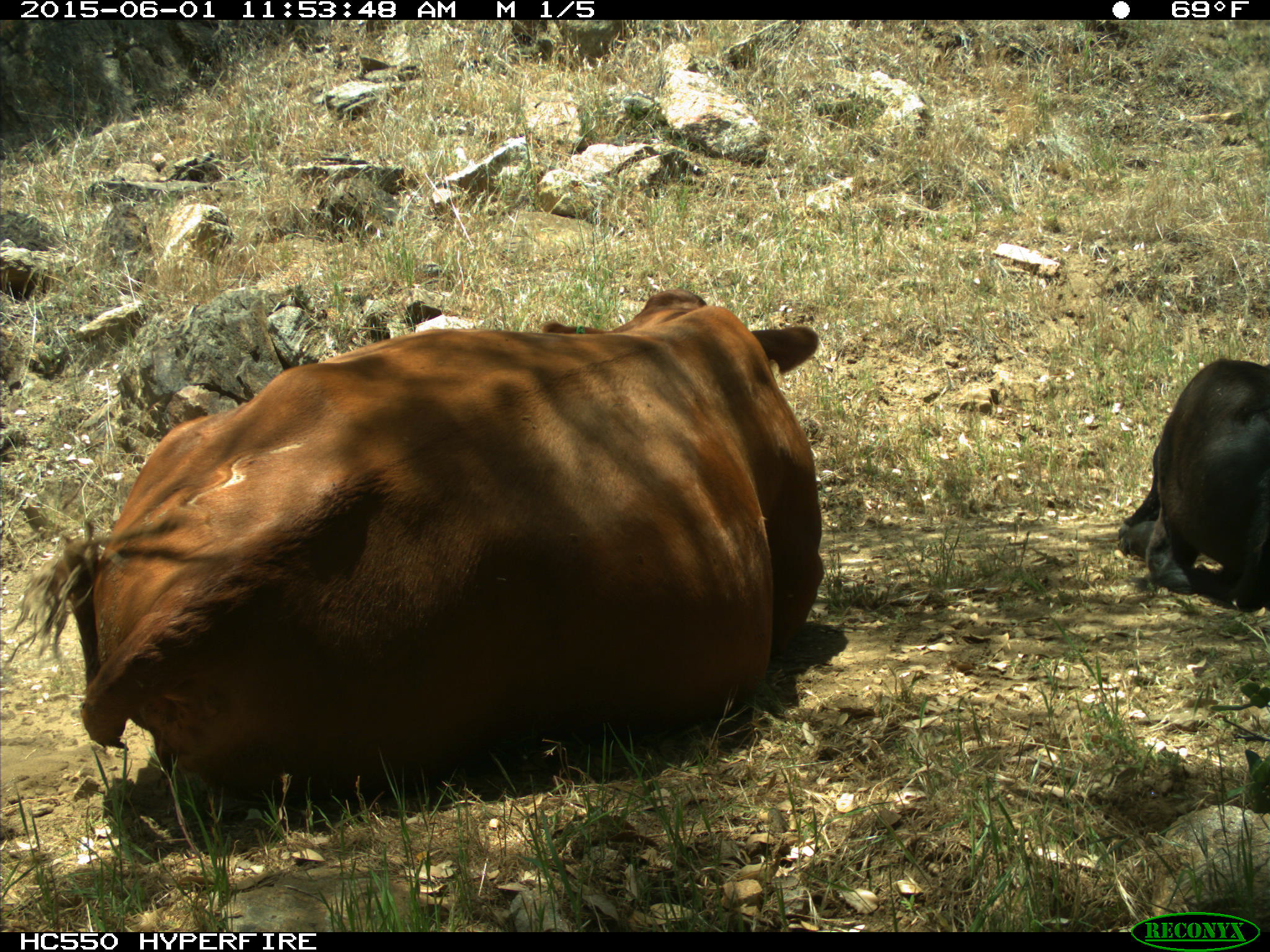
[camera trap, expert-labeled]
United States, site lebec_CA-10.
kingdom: Animalia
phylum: Chordata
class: Mammalia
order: Artiodactyla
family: Bovidae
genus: Bos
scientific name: Bos taurus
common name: domestic cow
Bos taurus (domestic cow).